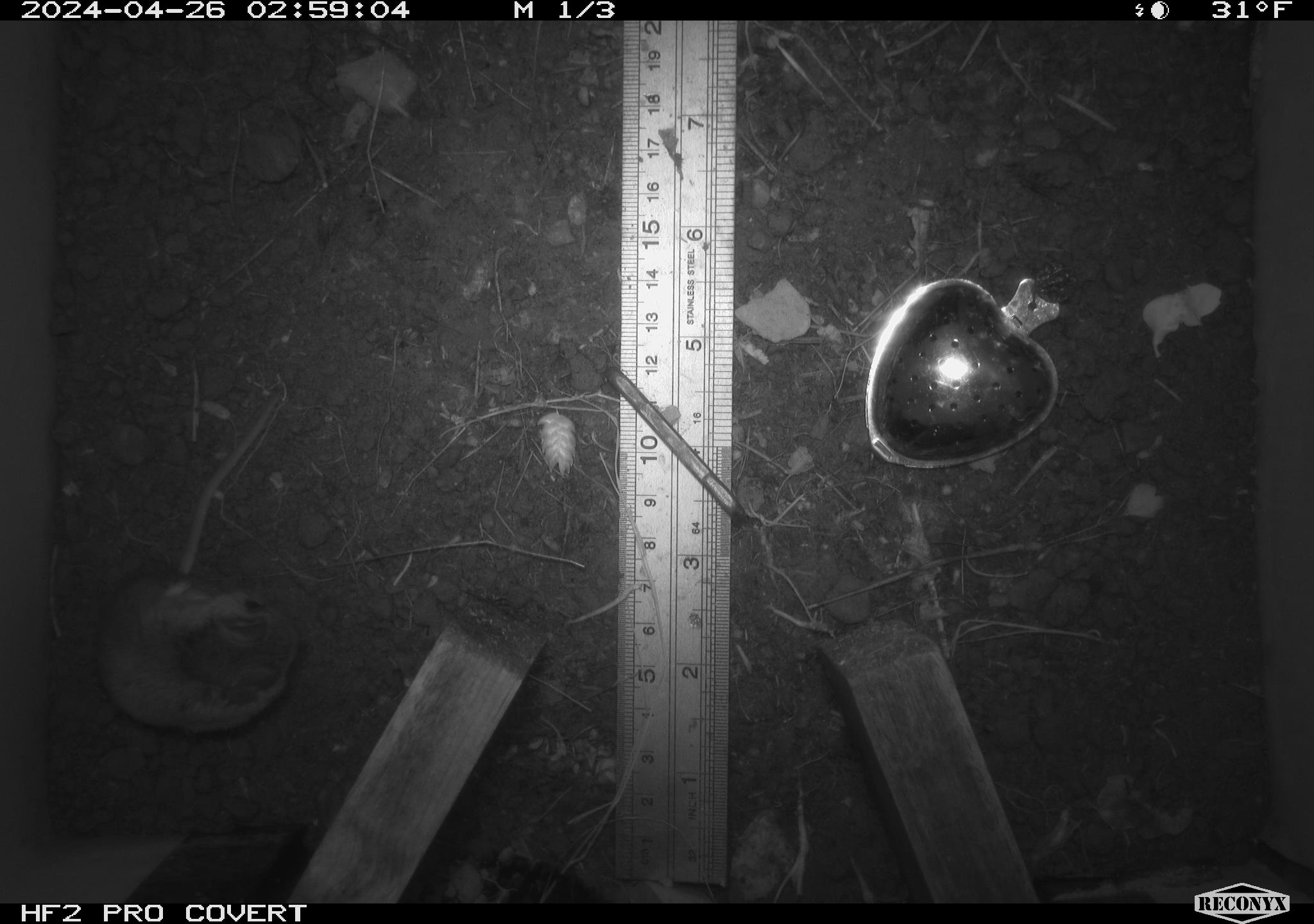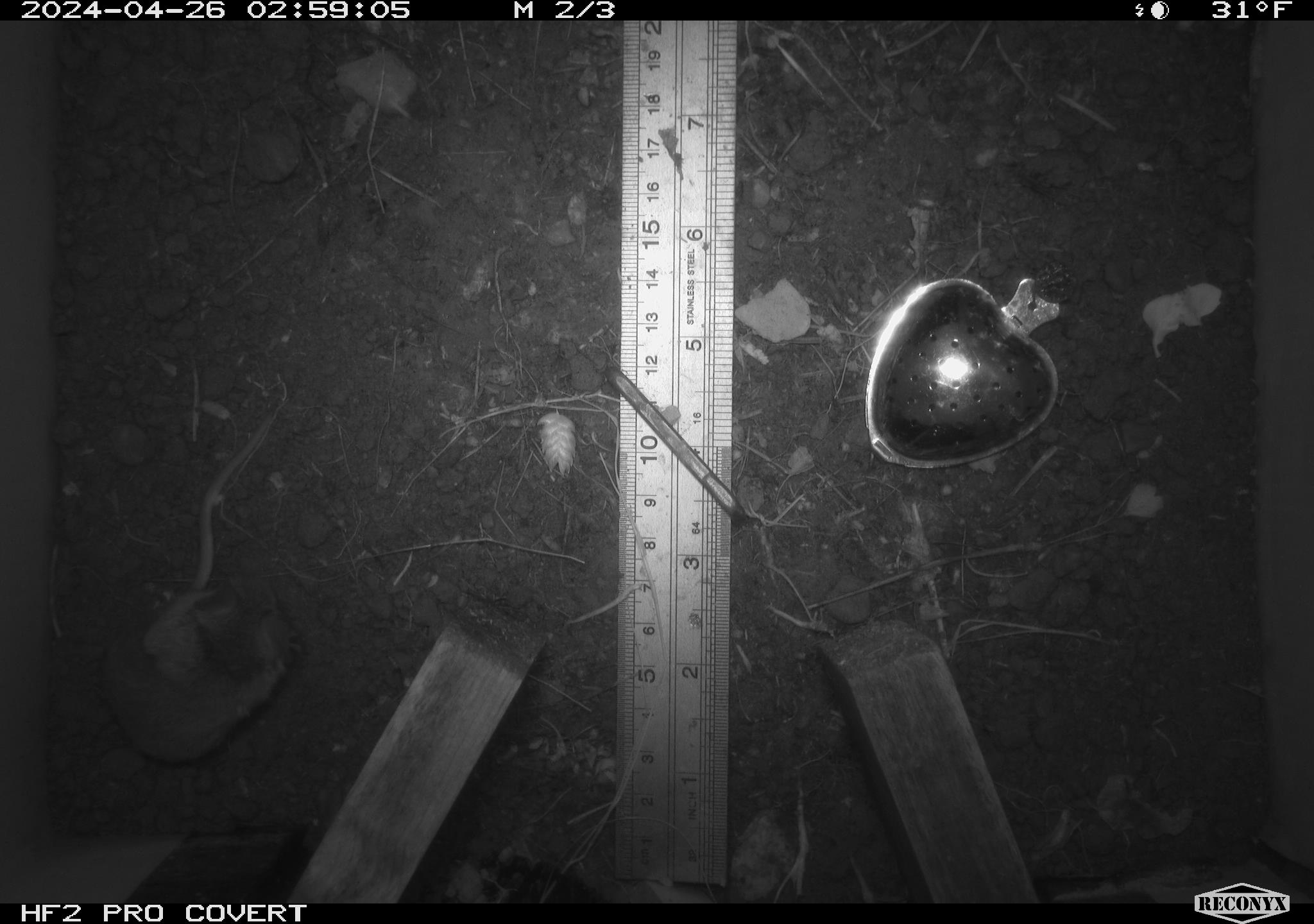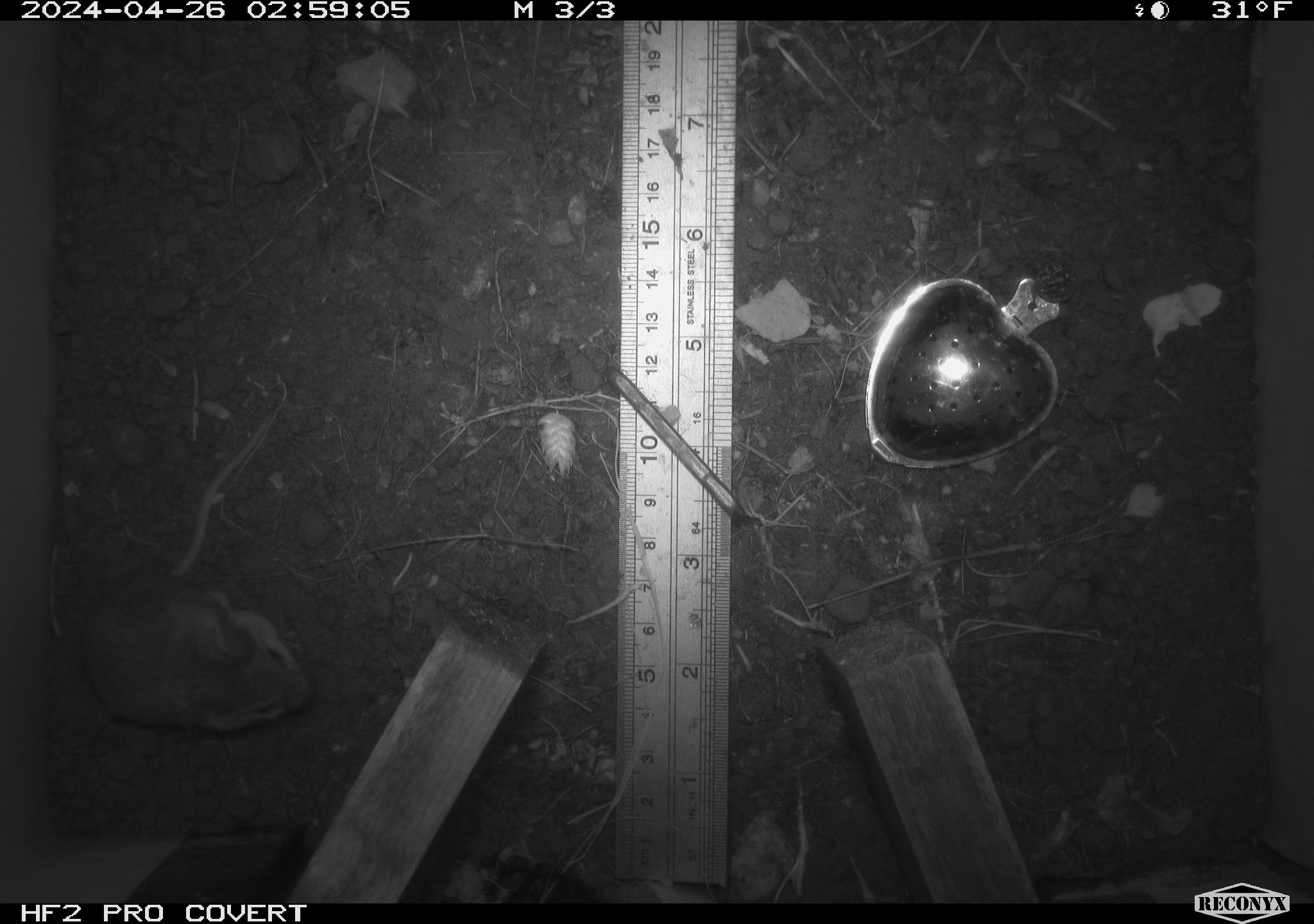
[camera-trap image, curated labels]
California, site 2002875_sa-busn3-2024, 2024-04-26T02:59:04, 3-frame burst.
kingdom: Animalia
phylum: Chordata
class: Mammalia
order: Rodentia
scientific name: Rodentia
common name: mouse species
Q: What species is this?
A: Mouse species (Rodentia).